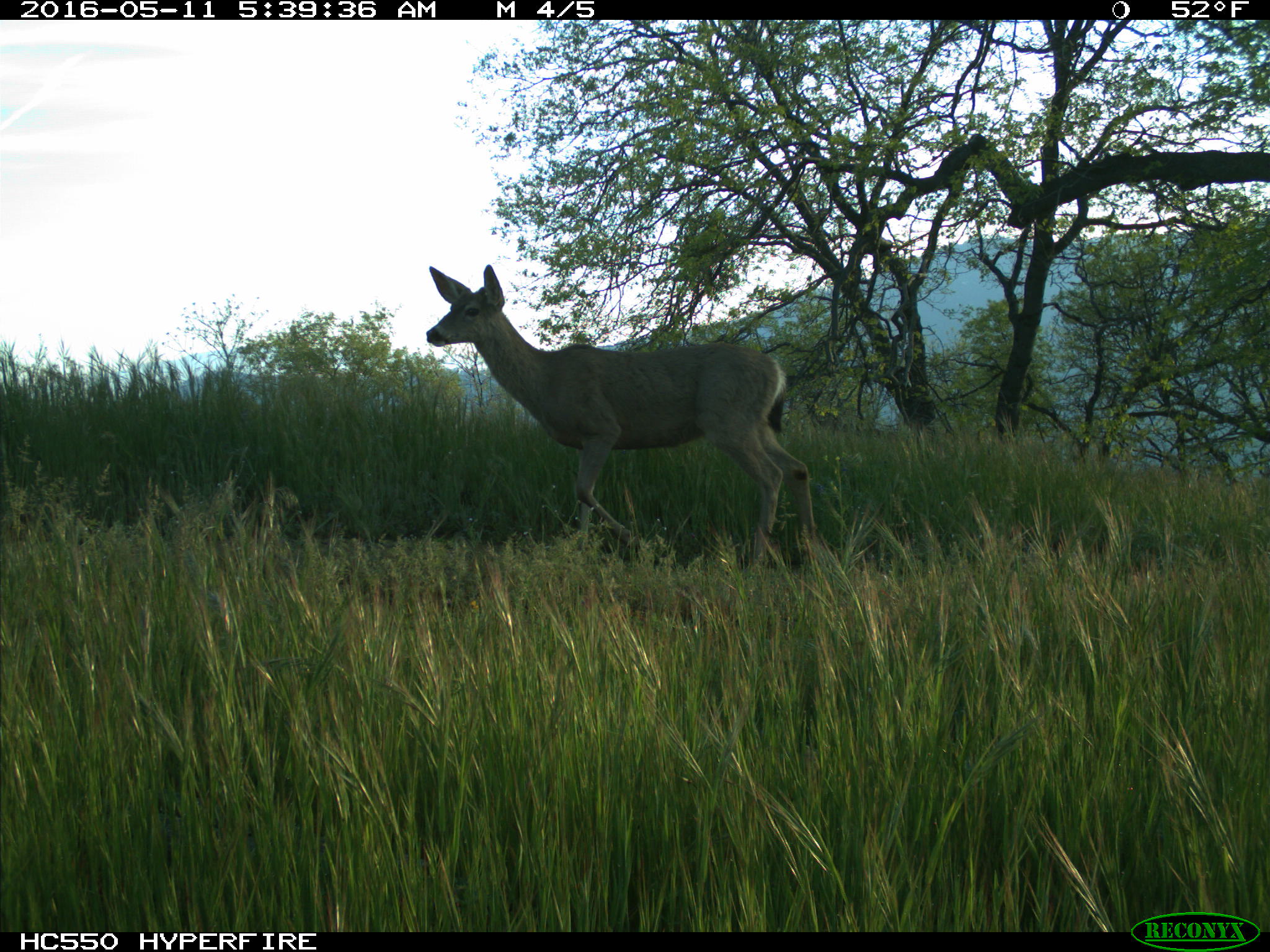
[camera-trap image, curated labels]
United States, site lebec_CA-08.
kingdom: Animalia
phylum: Chordata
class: Mammalia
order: Artiodactyla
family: Cervidae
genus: Odocoileus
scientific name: Odocoileus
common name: deer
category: unidentified deer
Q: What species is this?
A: Unidentified deer (deer) (Odocoileus).